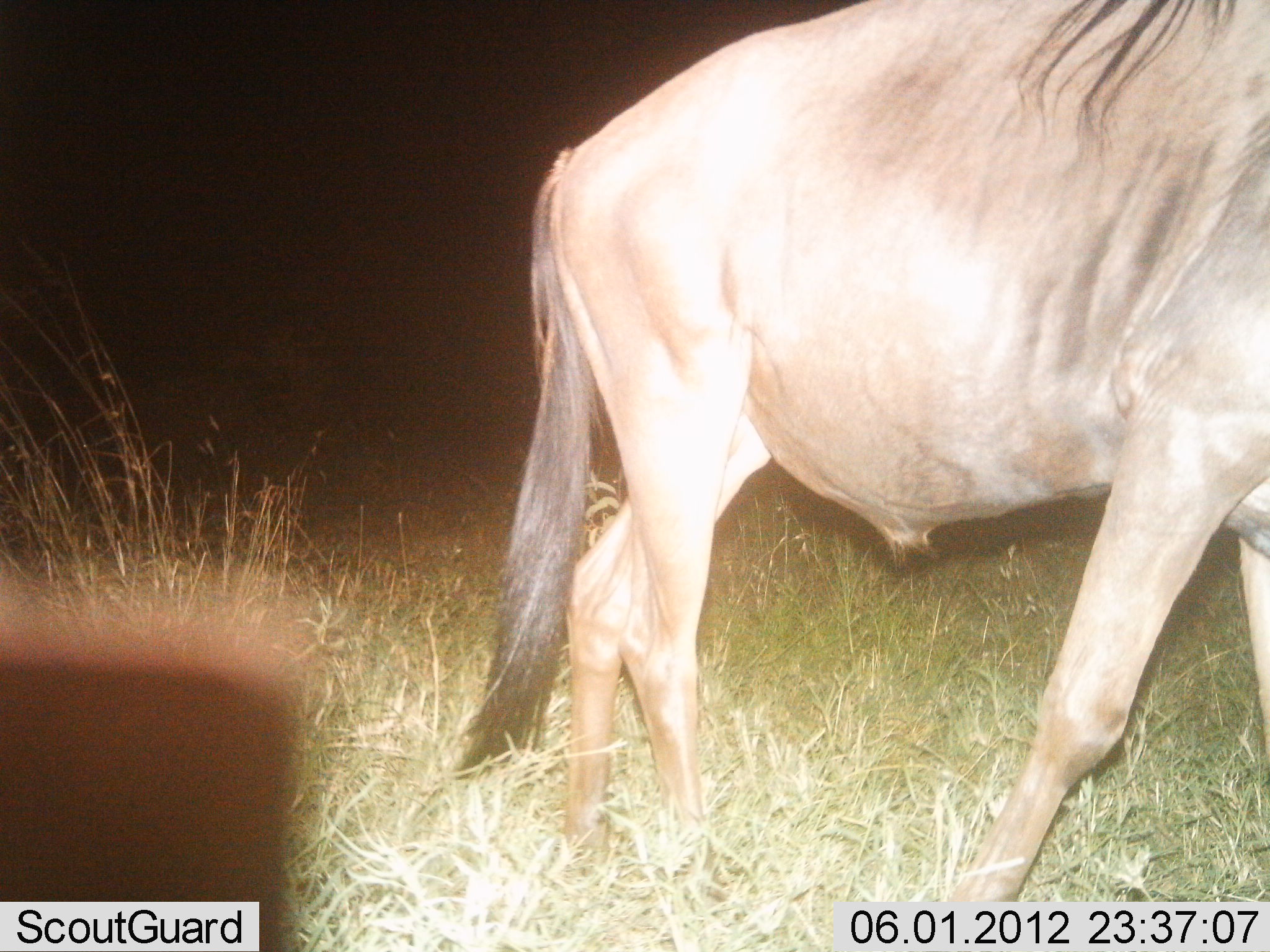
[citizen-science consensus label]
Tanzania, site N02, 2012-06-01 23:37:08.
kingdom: Animalia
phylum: Chordata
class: Mammalia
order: Artiodactyla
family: Bovidae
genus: Connochaetes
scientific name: Connochaetes taurinus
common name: blue wildebeest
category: wildebeest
Wildebeest (blue wildebeest) (Connochaetes taurinus), count 1. Behavior (volunteer vote fractions): standing 20%, resting 0%, moving 80%, interacting 0%. Young present (vote fraction): 0%. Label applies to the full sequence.